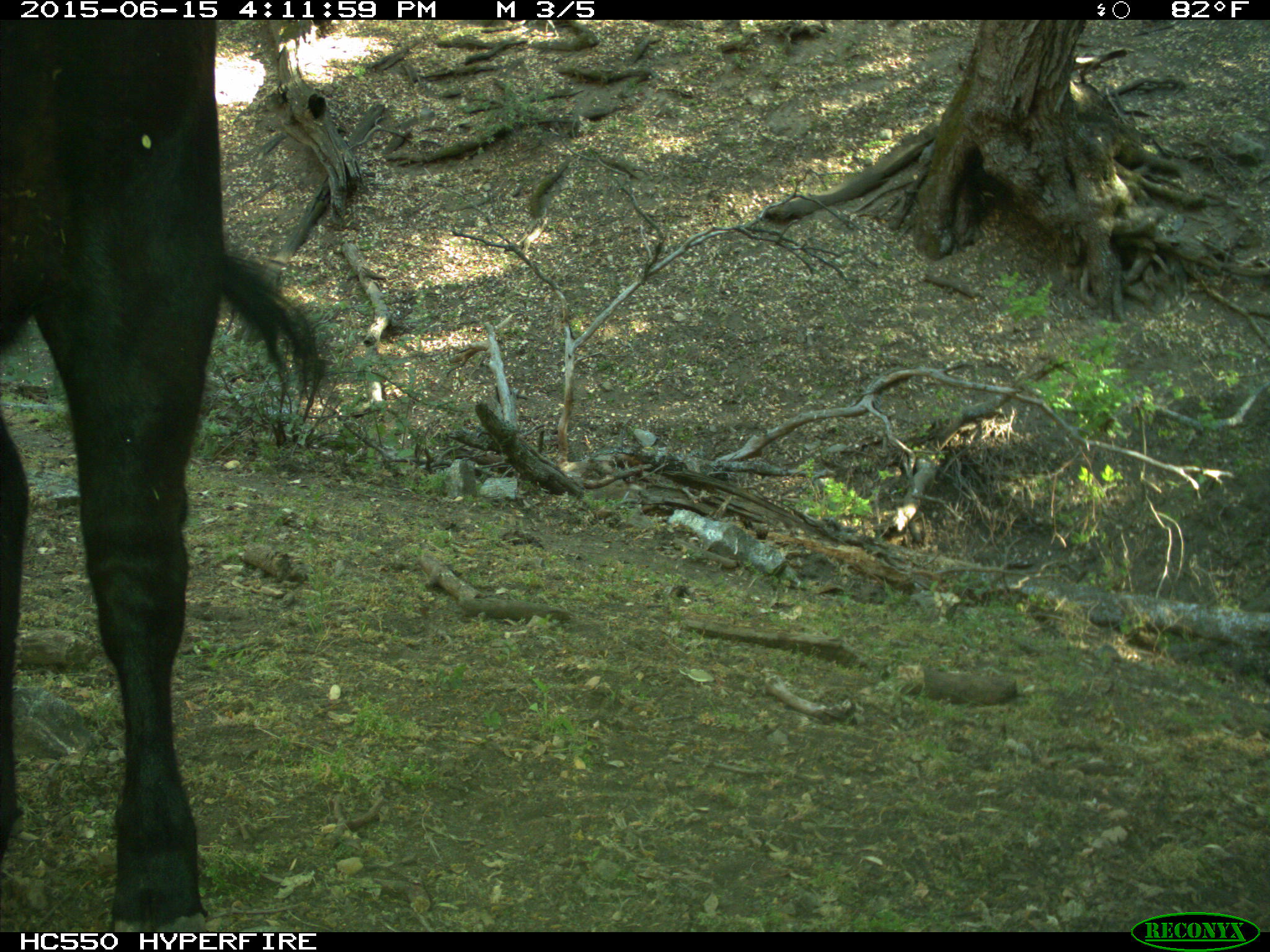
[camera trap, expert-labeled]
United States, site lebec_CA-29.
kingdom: Animalia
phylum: Chordata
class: Mammalia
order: Artiodactyla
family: Bovidae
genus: Bos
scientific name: Bos taurus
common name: domestic cow